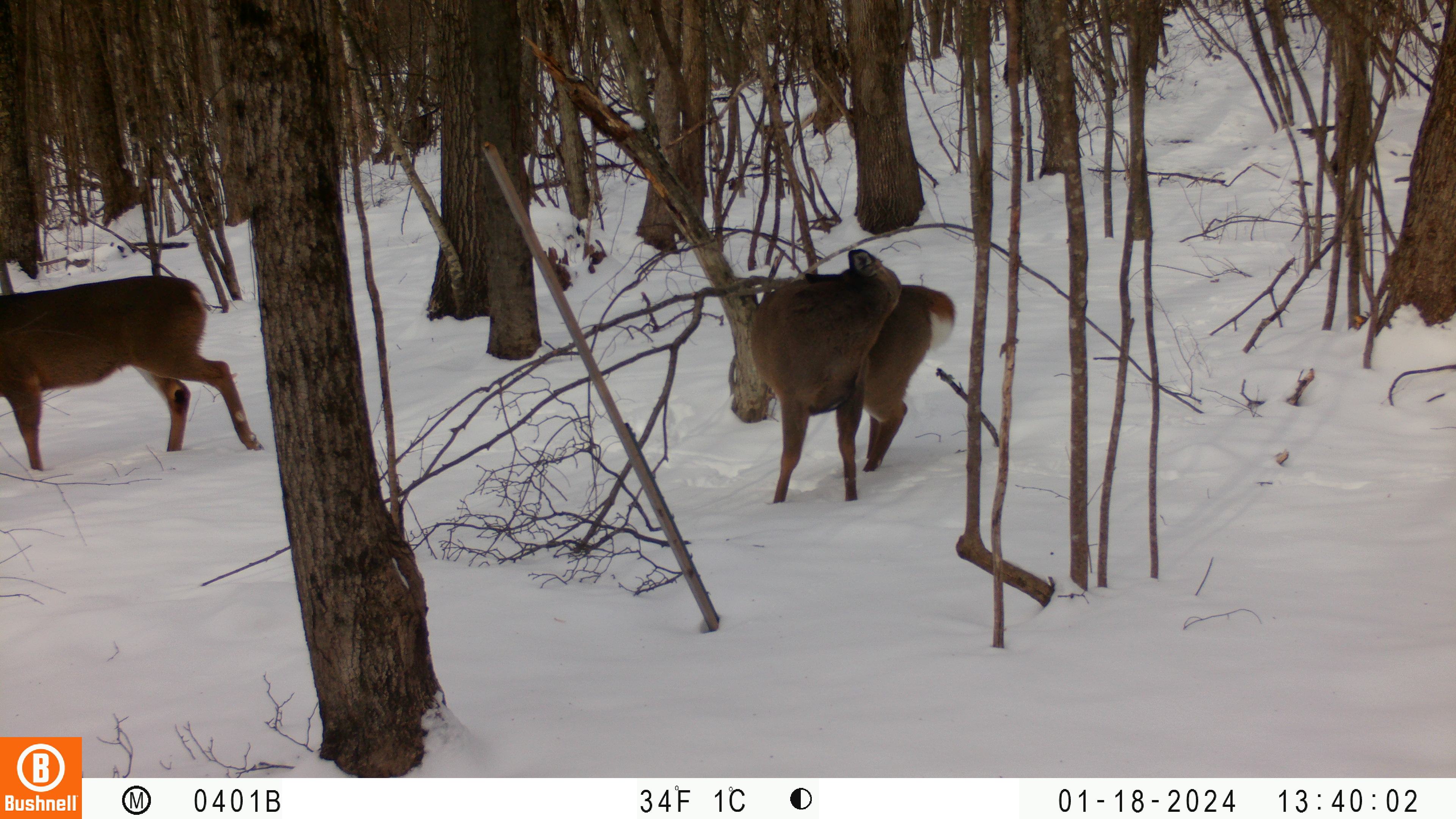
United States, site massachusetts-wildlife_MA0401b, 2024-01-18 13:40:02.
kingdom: Animalia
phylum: Chordata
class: Mammalia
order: Artiodactyla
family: Cervidae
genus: Odocoileus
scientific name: Odocoileus virginianus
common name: white-tailed deer